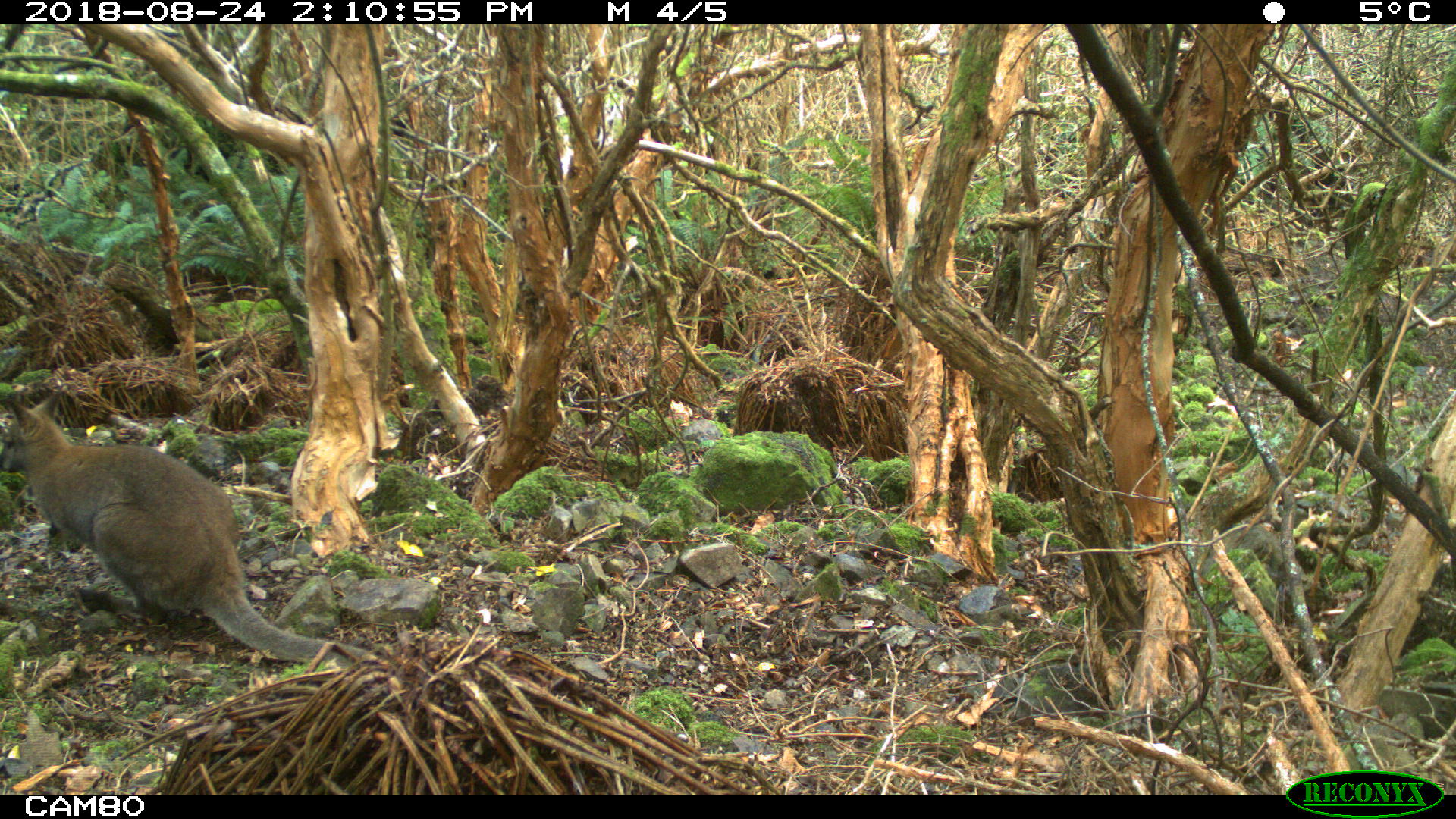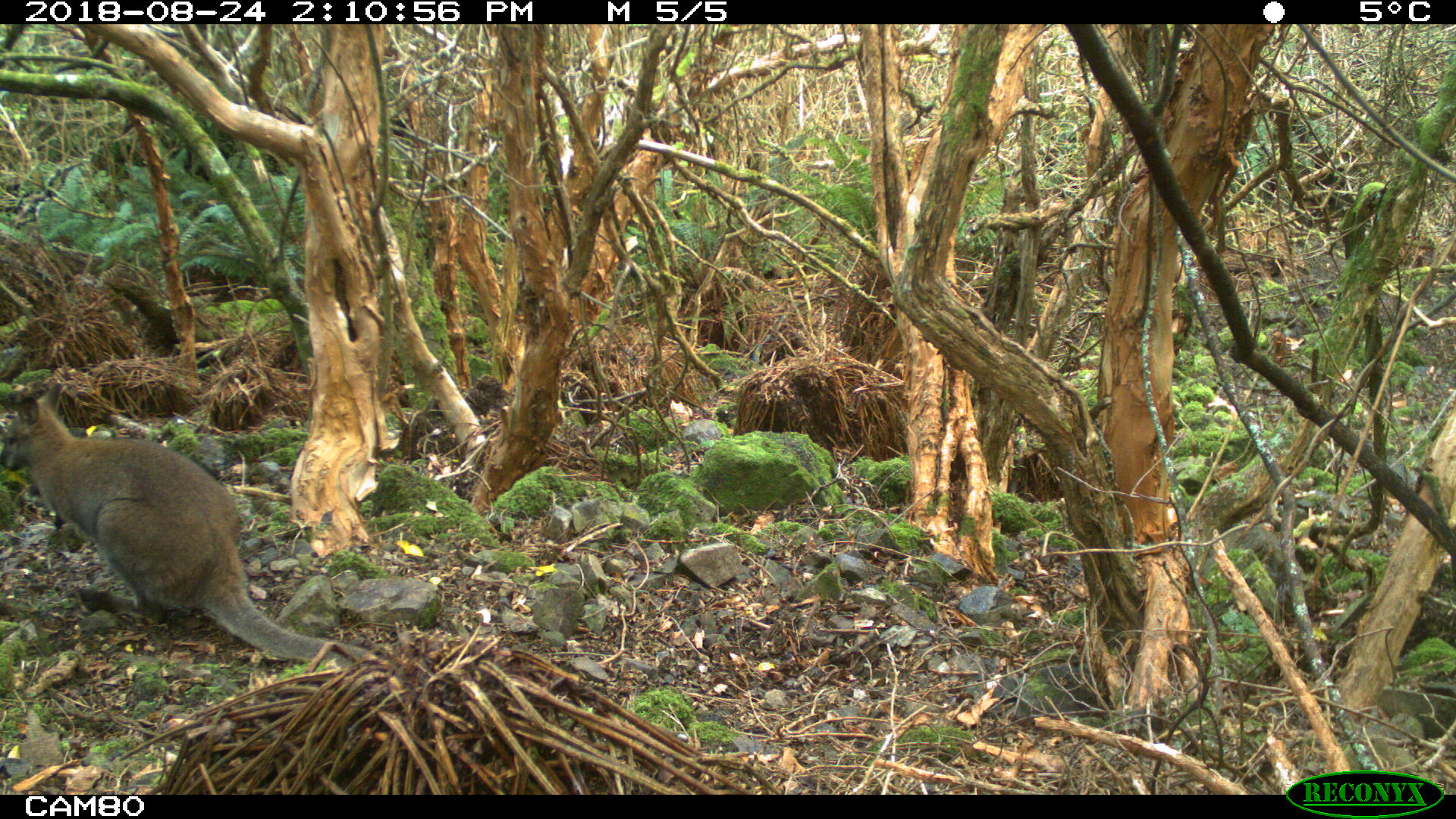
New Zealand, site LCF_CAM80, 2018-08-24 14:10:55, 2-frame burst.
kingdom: Animalia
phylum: Chordata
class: Mammalia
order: Diprotodontia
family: Macropodidae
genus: Notamacropus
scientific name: Notamacropus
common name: wallaby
Wallaby (Notamacropus).